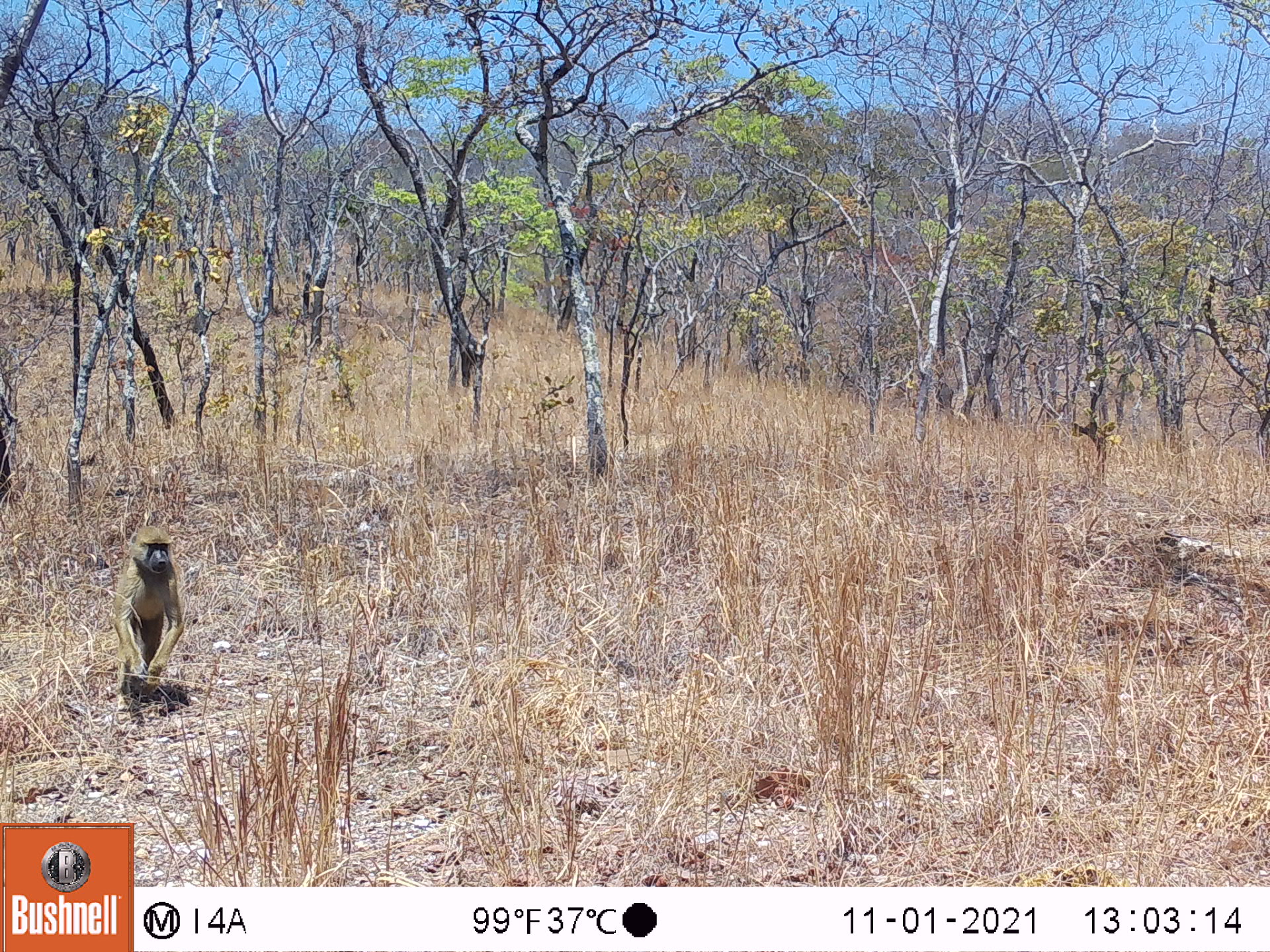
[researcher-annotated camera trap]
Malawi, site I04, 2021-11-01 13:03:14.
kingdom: Animalia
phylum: Chordata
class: Mammalia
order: Primates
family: Cercopithecidae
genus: Papio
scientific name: Papio cynocephalus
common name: yellow baboon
Yellow baboon (Papio cynocephalus), count 1.